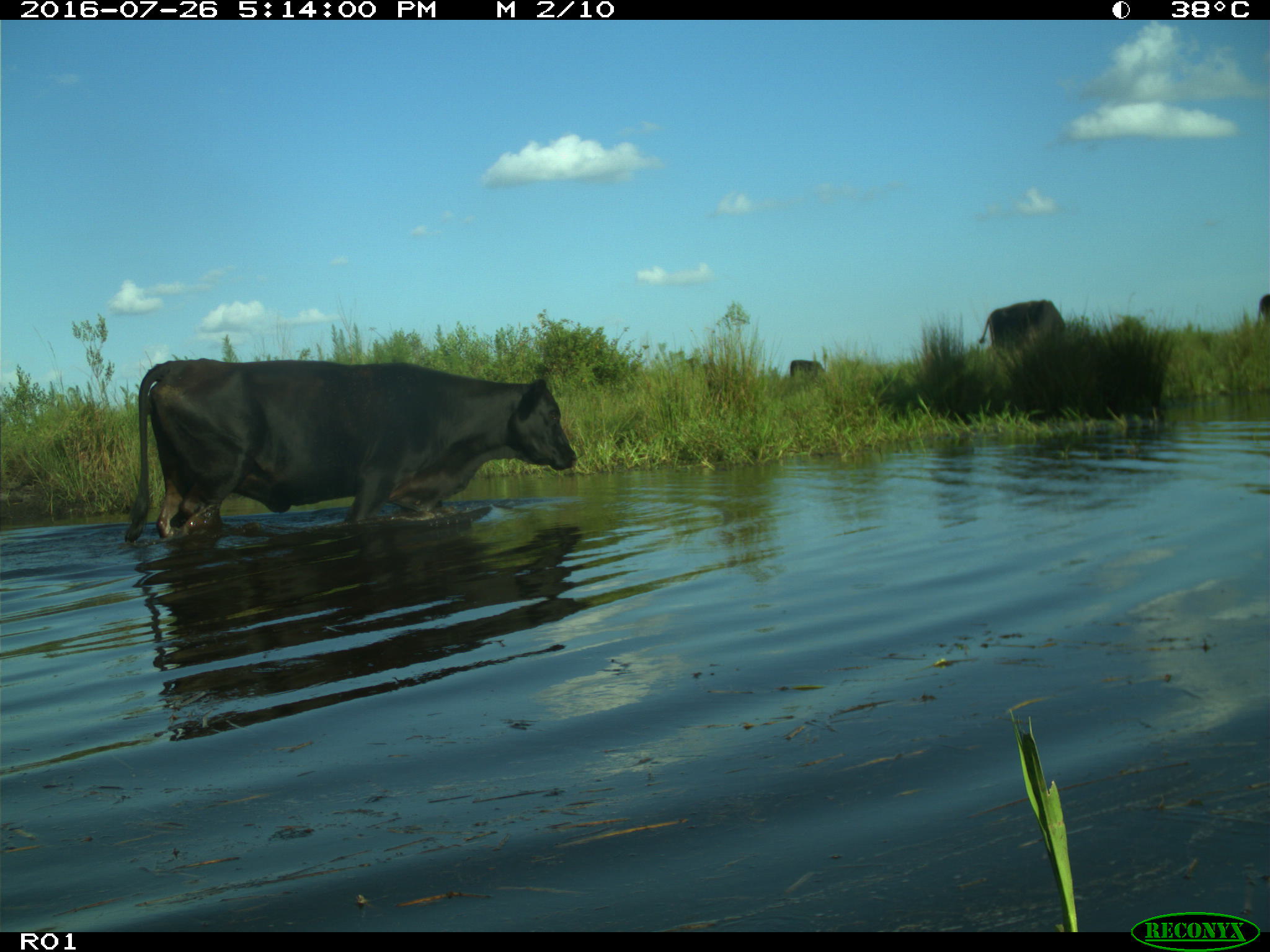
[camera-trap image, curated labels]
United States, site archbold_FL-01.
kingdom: Animalia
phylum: Chordata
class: Mammalia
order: Artiodactyla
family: Bovidae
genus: Bos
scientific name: Bos taurus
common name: domestic cow